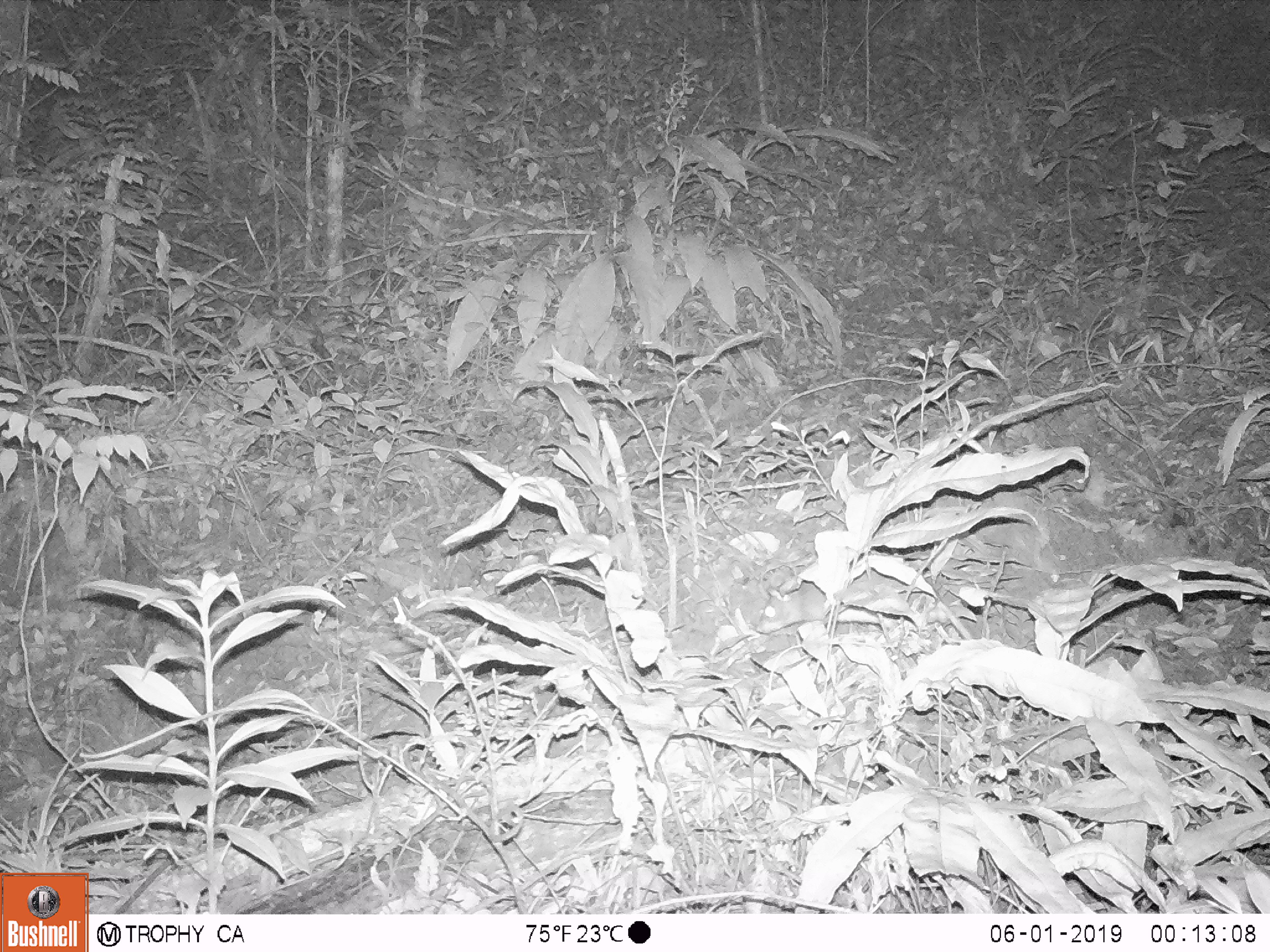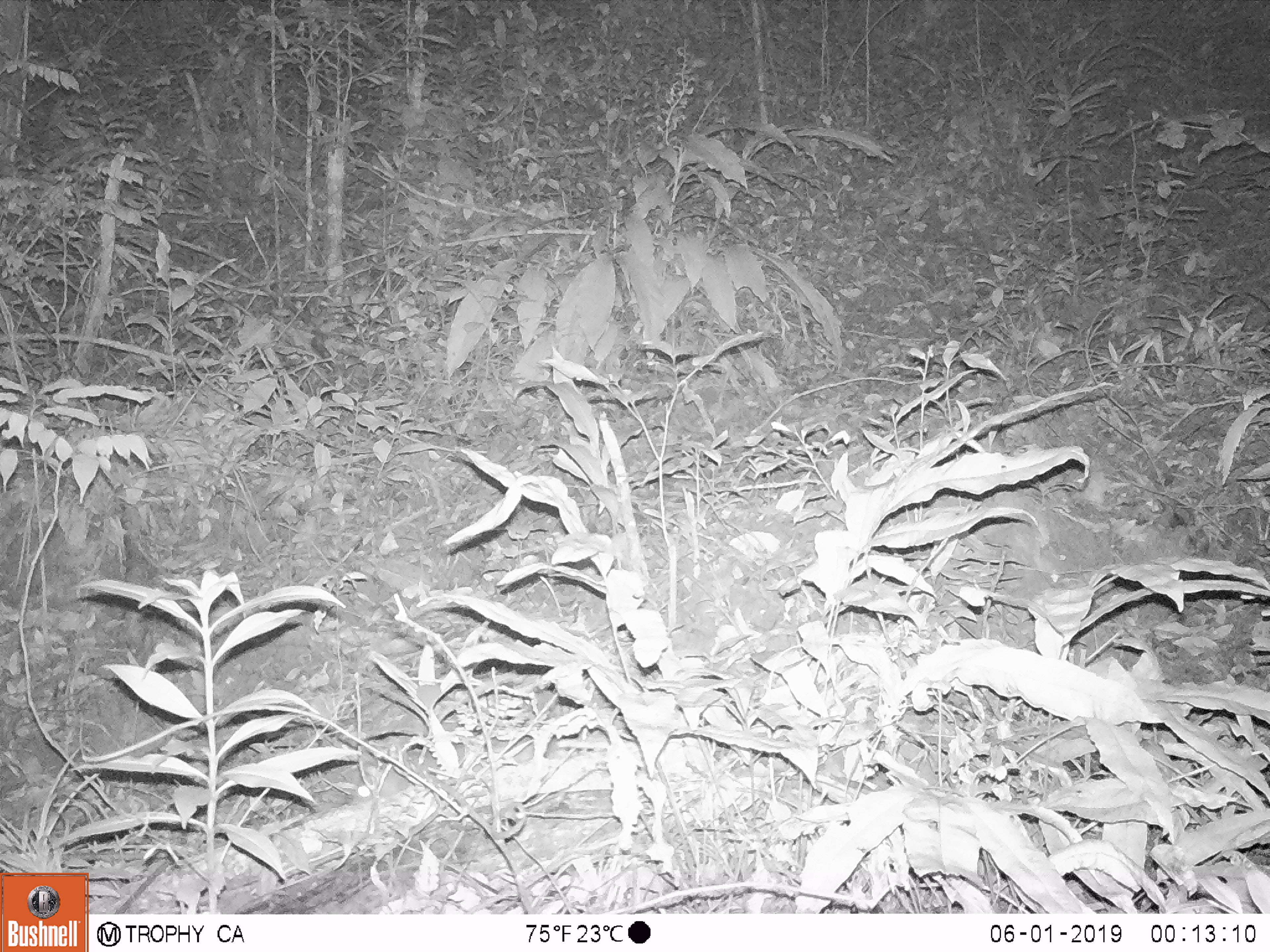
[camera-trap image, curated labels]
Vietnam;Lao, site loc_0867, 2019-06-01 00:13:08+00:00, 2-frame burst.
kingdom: Animalia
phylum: Chordata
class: Mammalia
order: Rodentia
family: Muridae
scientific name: Muridae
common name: old-world mice and rats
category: unidentified murid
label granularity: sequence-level